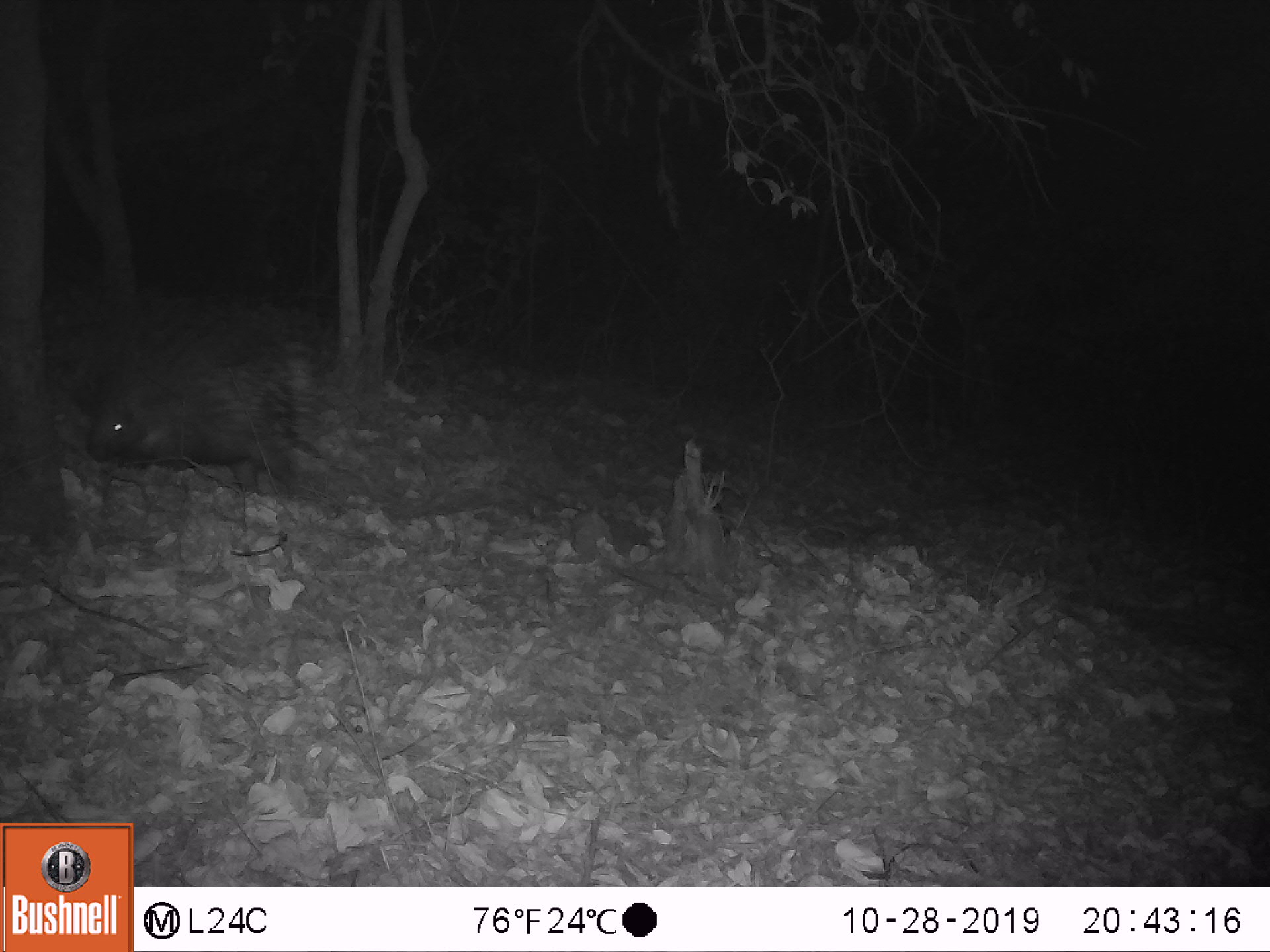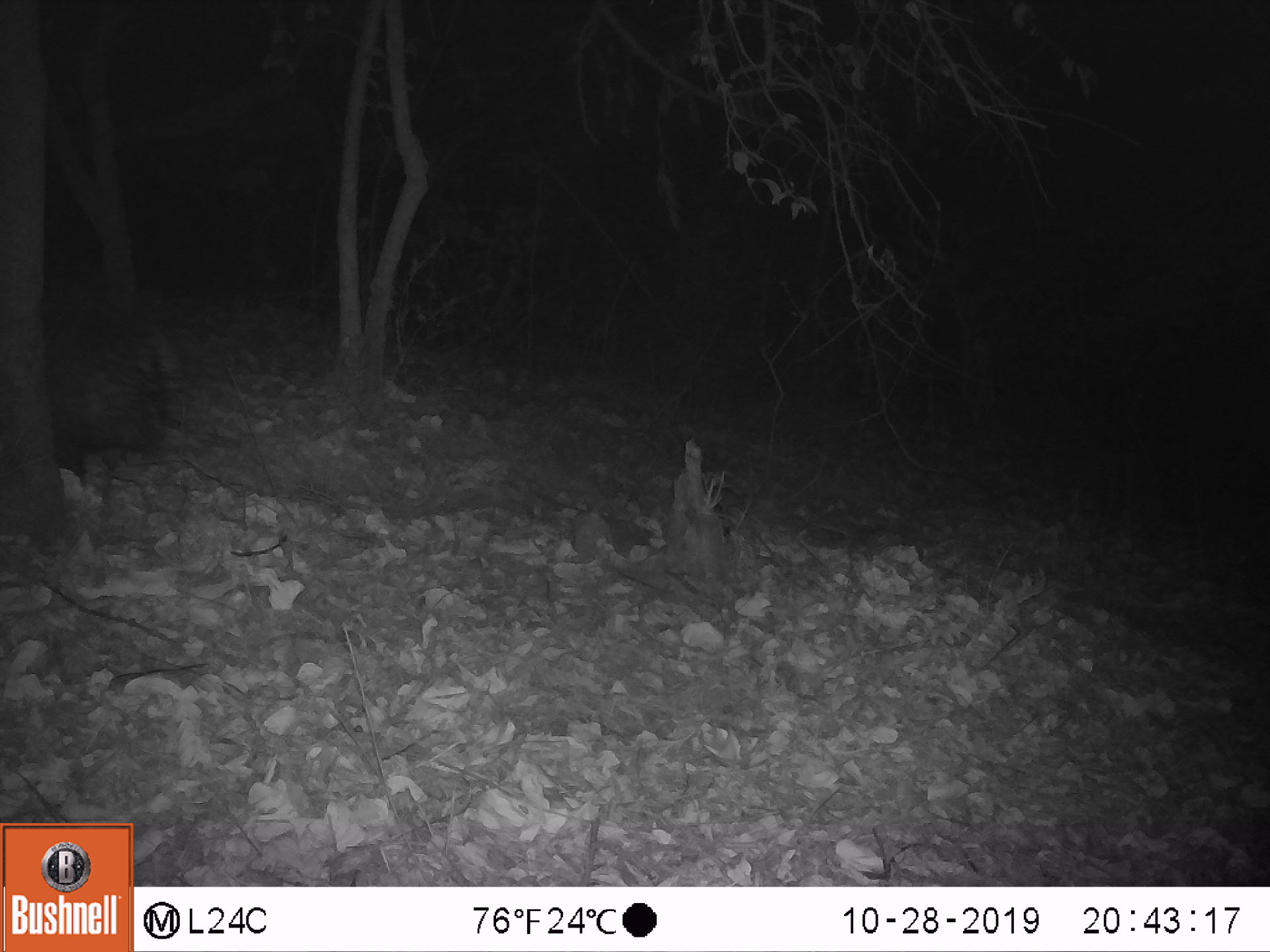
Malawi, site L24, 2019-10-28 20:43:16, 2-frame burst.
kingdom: Animalia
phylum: Chordata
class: Mammalia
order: Rodentia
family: Hystricidae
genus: Hystrix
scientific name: Hystrix africaeaustralis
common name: cape porcupine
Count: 1.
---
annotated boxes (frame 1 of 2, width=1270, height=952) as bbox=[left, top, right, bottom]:
cape porcupine: bbox=[71, 327, 317, 470]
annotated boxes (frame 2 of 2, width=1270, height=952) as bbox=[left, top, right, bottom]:
cape porcupine: bbox=[39, 290, 189, 468]